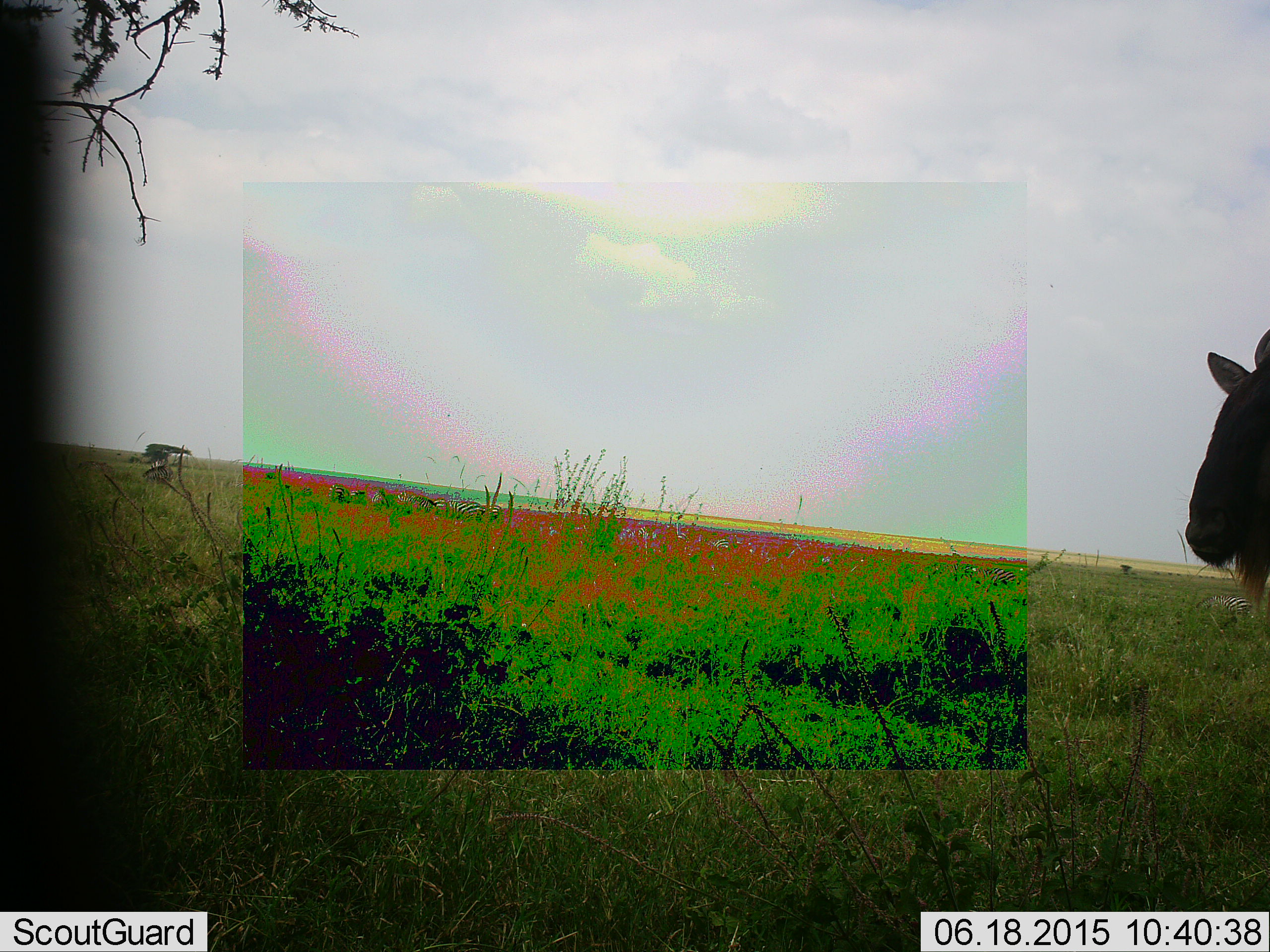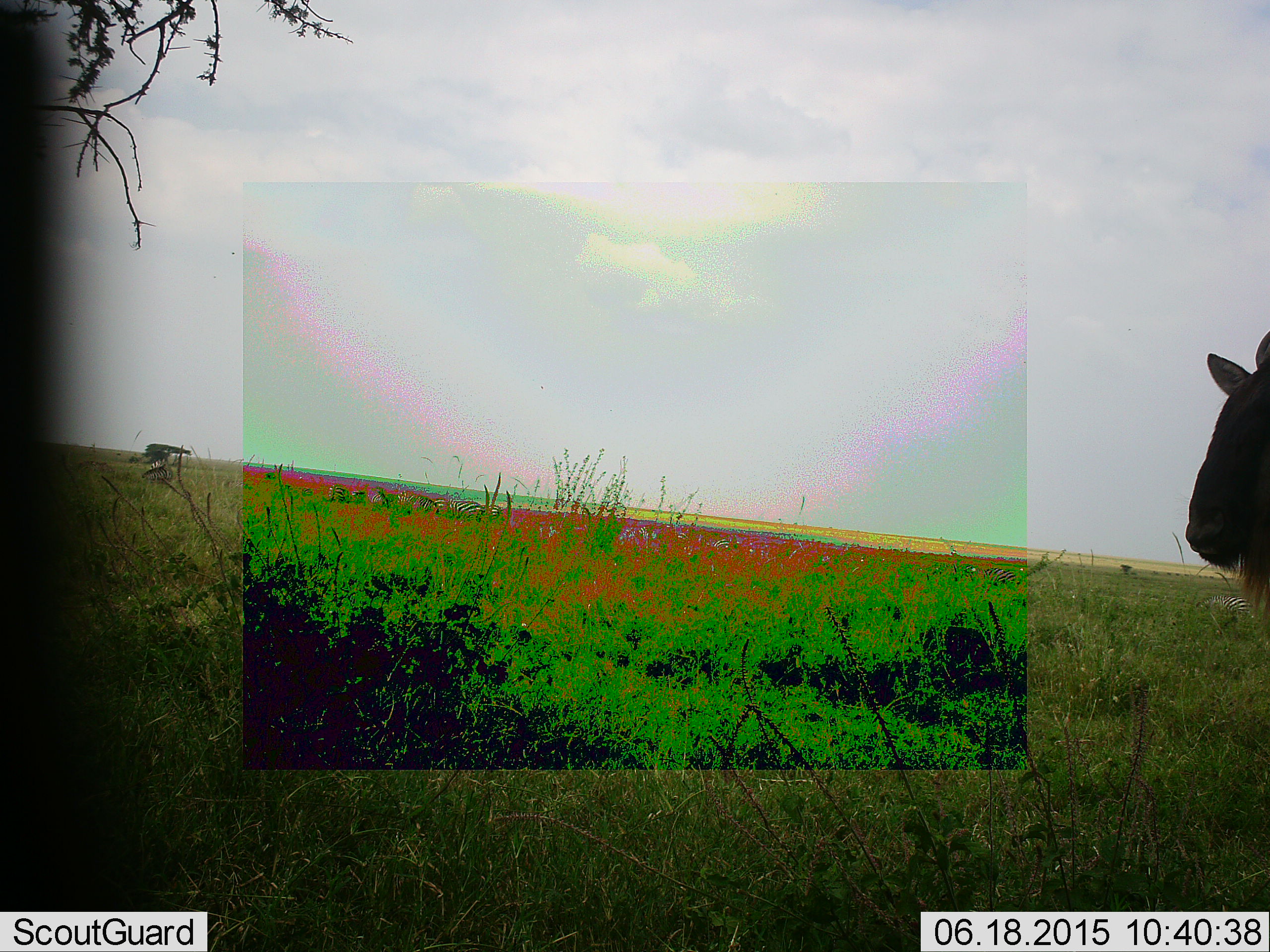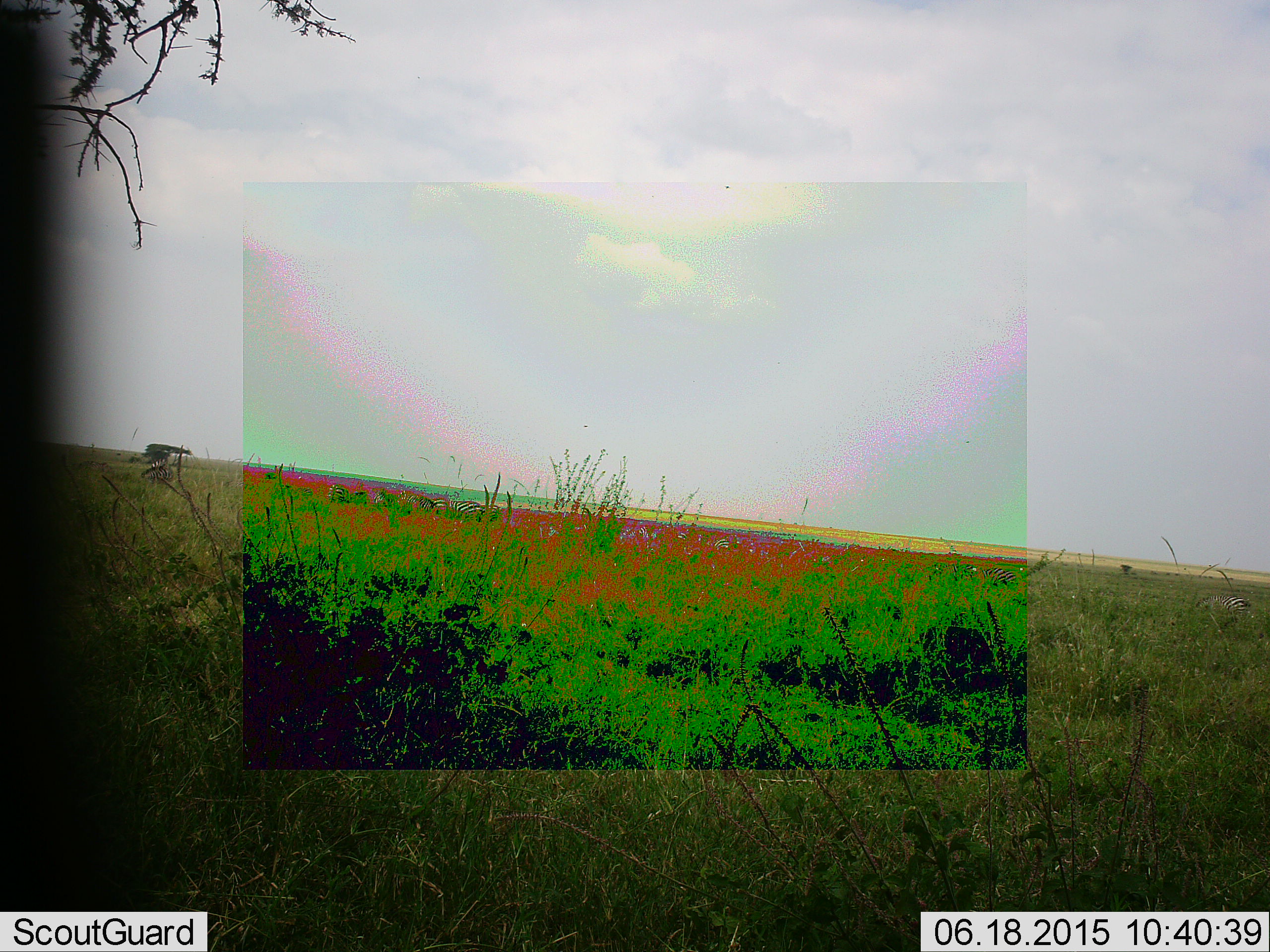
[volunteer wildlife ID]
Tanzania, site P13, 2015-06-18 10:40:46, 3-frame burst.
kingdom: Animalia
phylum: Chordata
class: Mammalia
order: Artiodactyla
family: Bovidae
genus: Connochaetes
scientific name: Connochaetes taurinus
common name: blue wildebeest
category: wildebeest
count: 1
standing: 42%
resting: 0%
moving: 42%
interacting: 0%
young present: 0%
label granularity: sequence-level